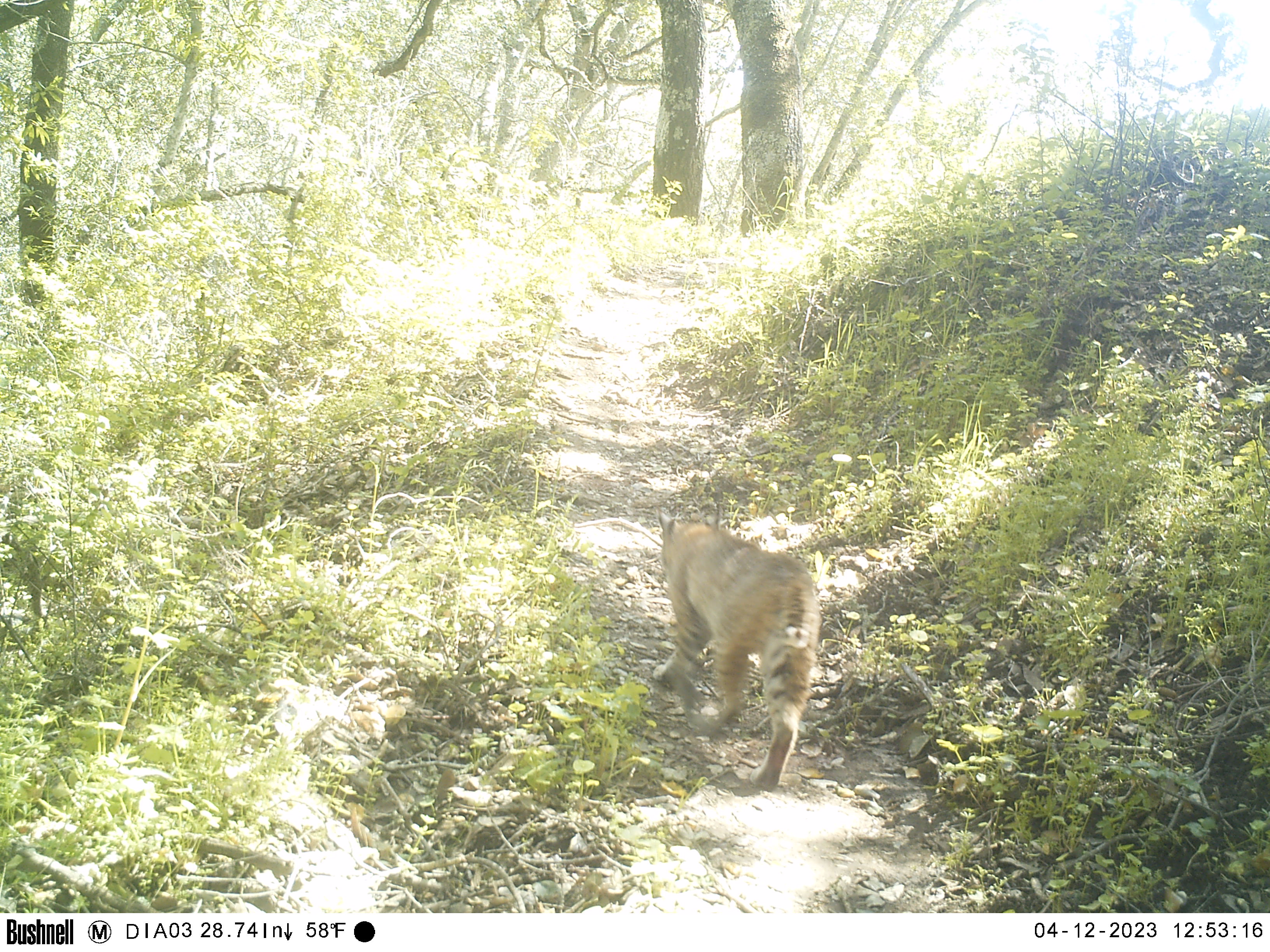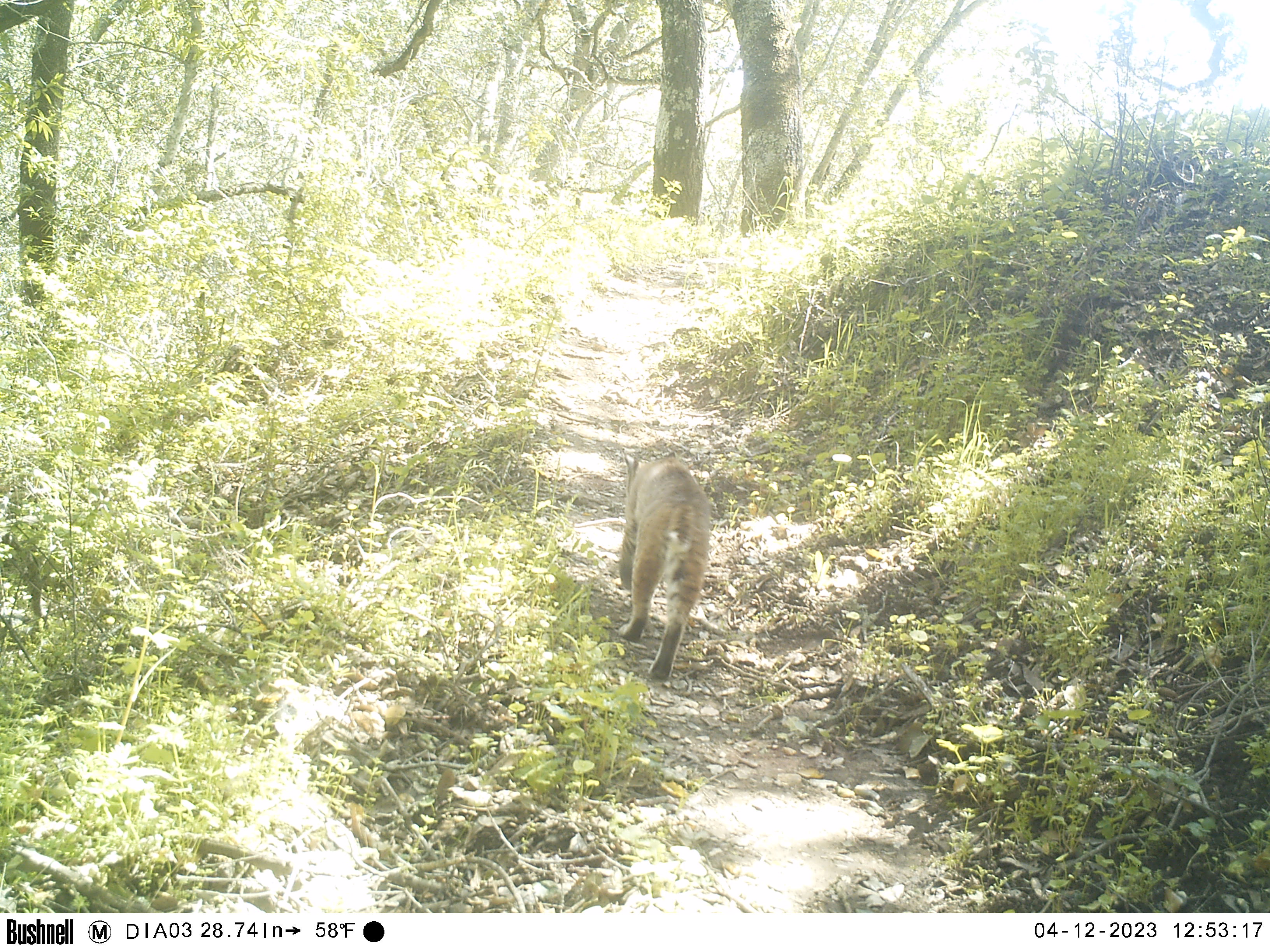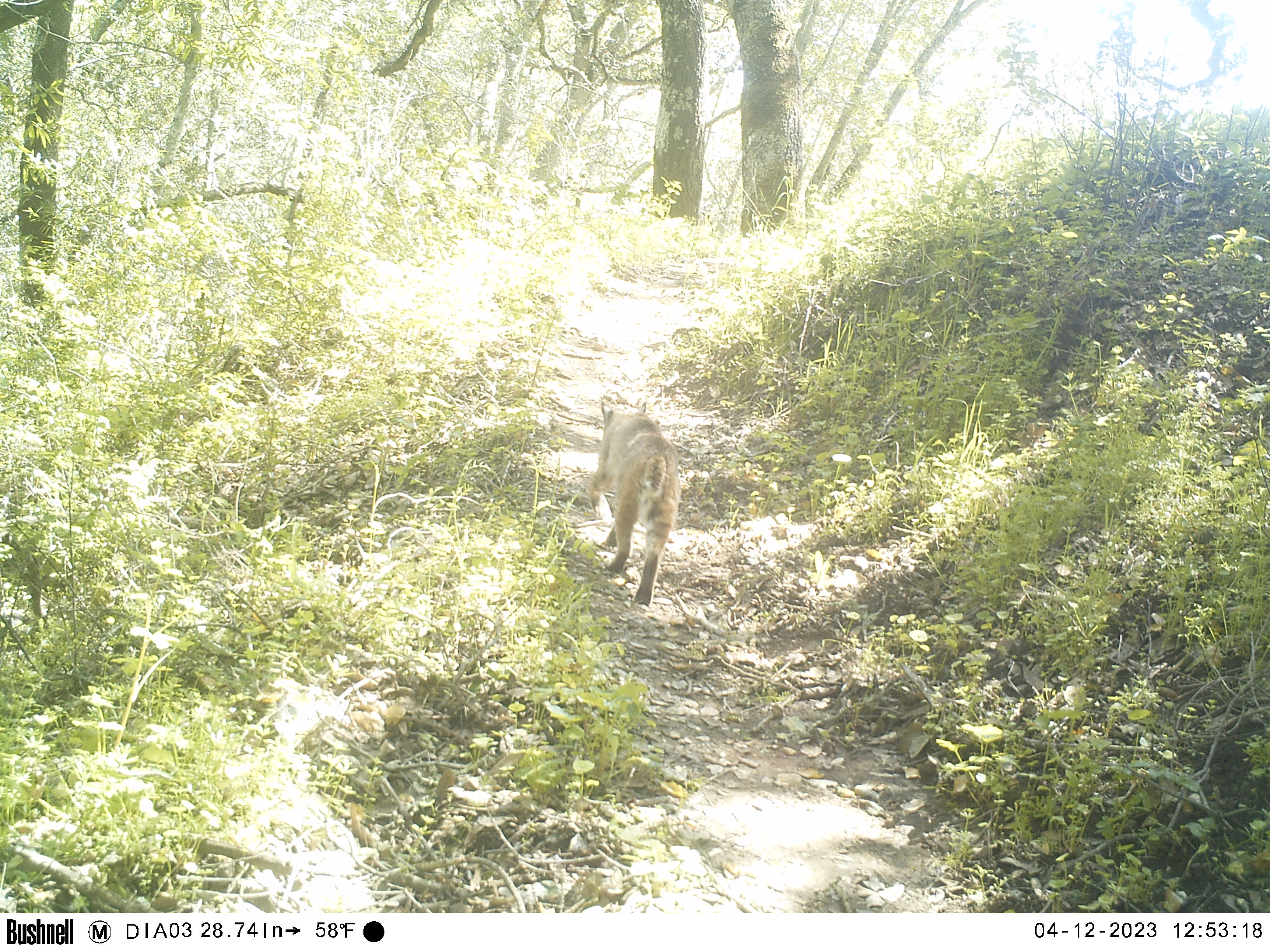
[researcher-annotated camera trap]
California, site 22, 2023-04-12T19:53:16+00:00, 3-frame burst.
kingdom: Animalia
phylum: Chordata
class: Mammalia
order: Carnivora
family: Felidae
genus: Lynx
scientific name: Lynx rufus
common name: bobcat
Bobcat (Lynx rufus).